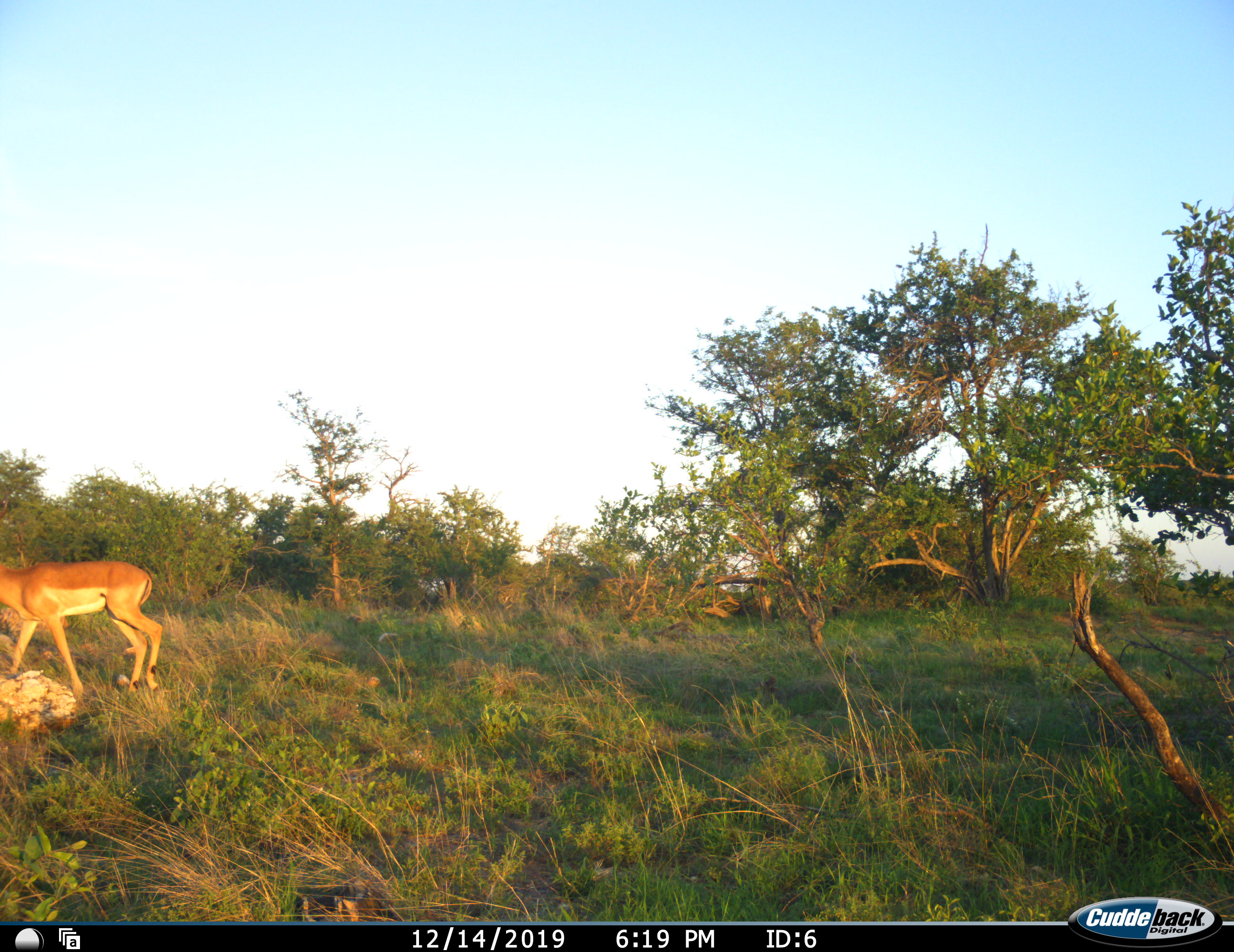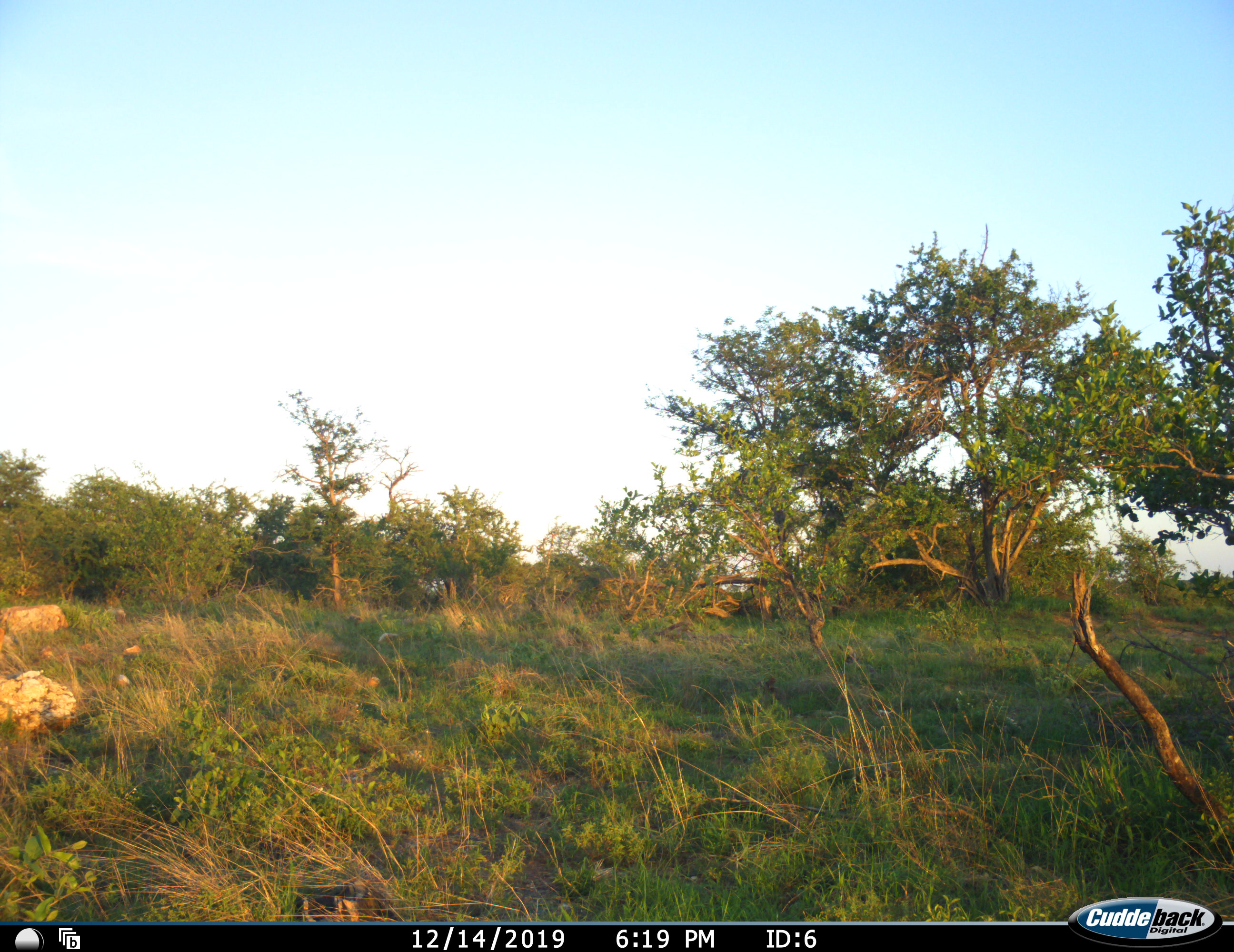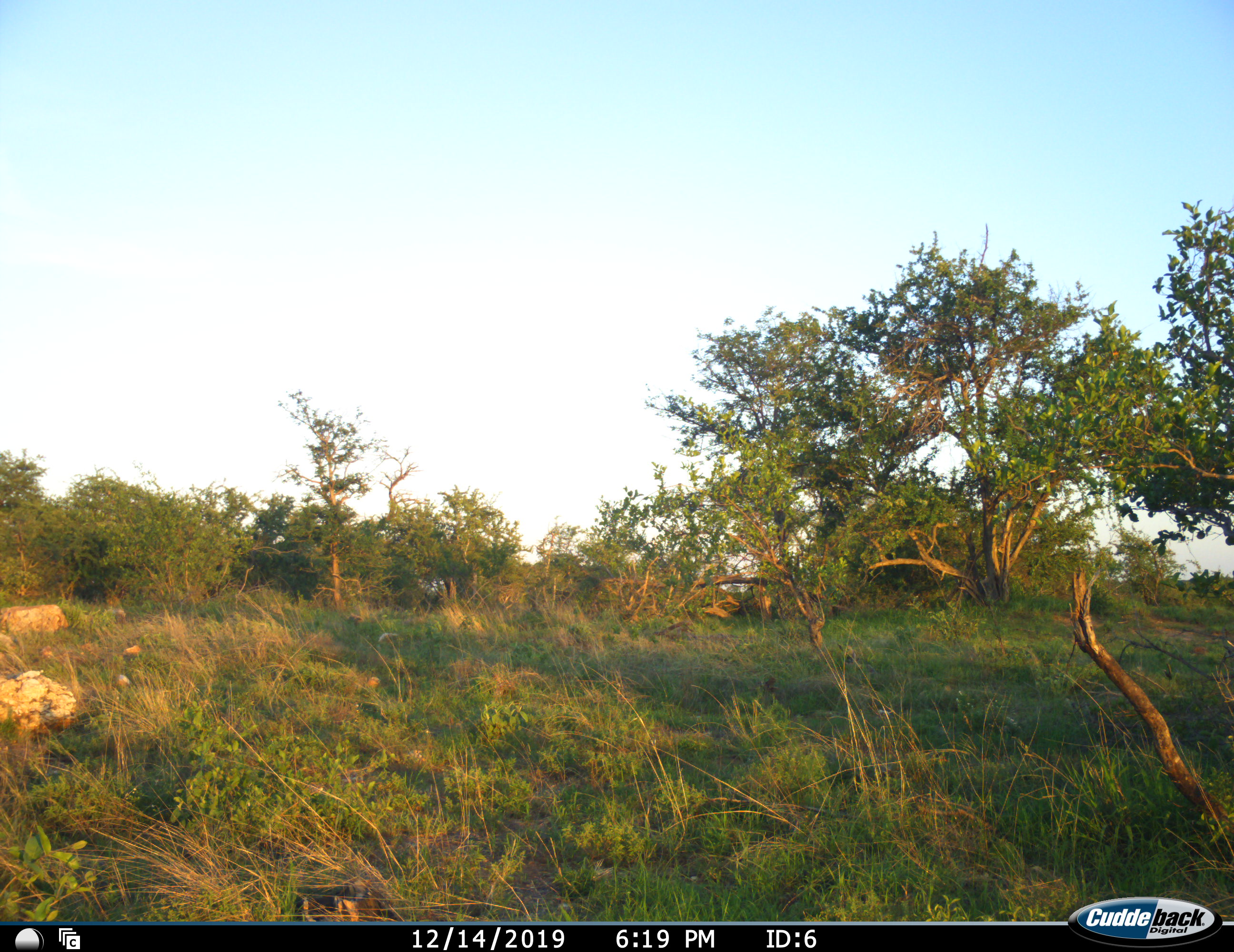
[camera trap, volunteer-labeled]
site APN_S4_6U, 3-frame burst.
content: unidentified animal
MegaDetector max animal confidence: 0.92